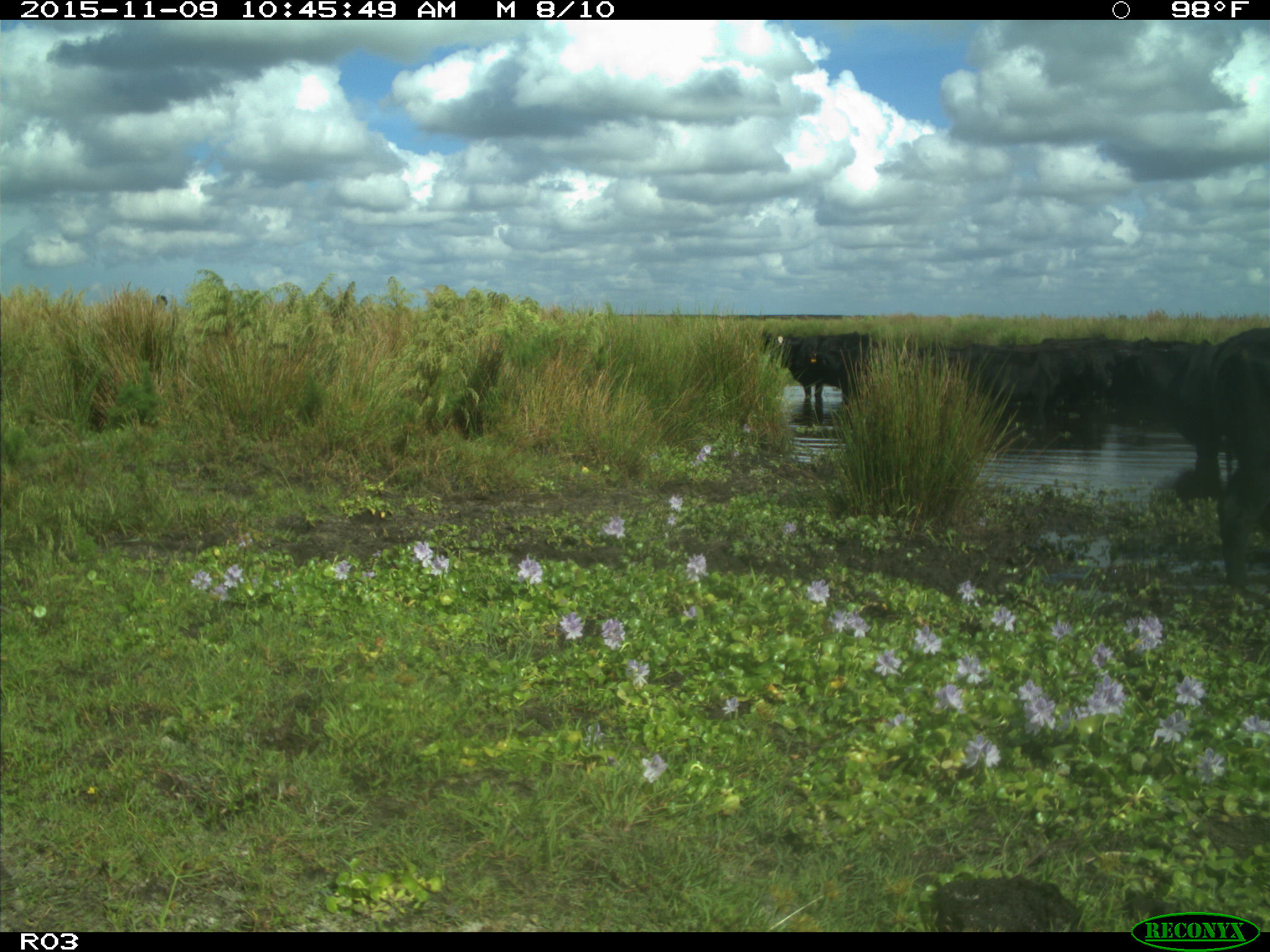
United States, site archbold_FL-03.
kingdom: Animalia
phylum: Chordata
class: Mammalia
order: Artiodactyla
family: Bovidae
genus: Bos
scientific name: Bos taurus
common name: domestic cow